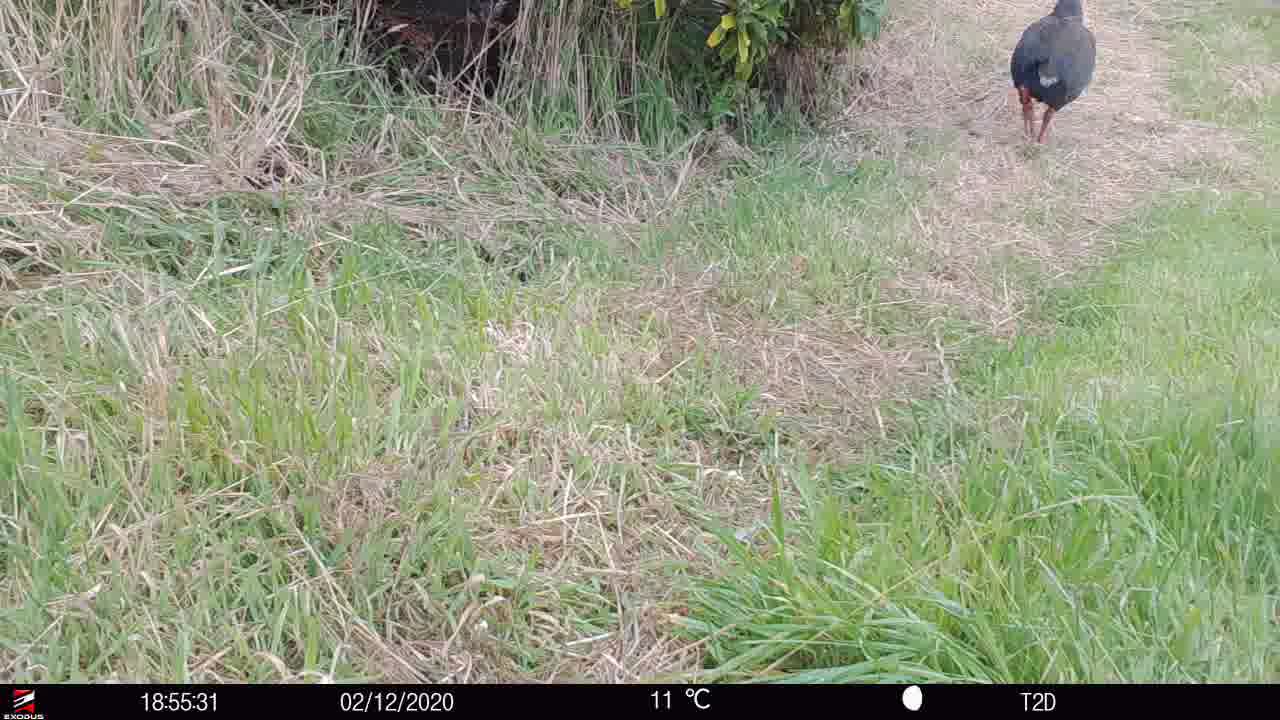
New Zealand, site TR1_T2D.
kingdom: Animalia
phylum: Chordata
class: Aves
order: Gruiformes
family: Rallidae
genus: Porphyrio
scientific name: Porphyrio mantelli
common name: takahe